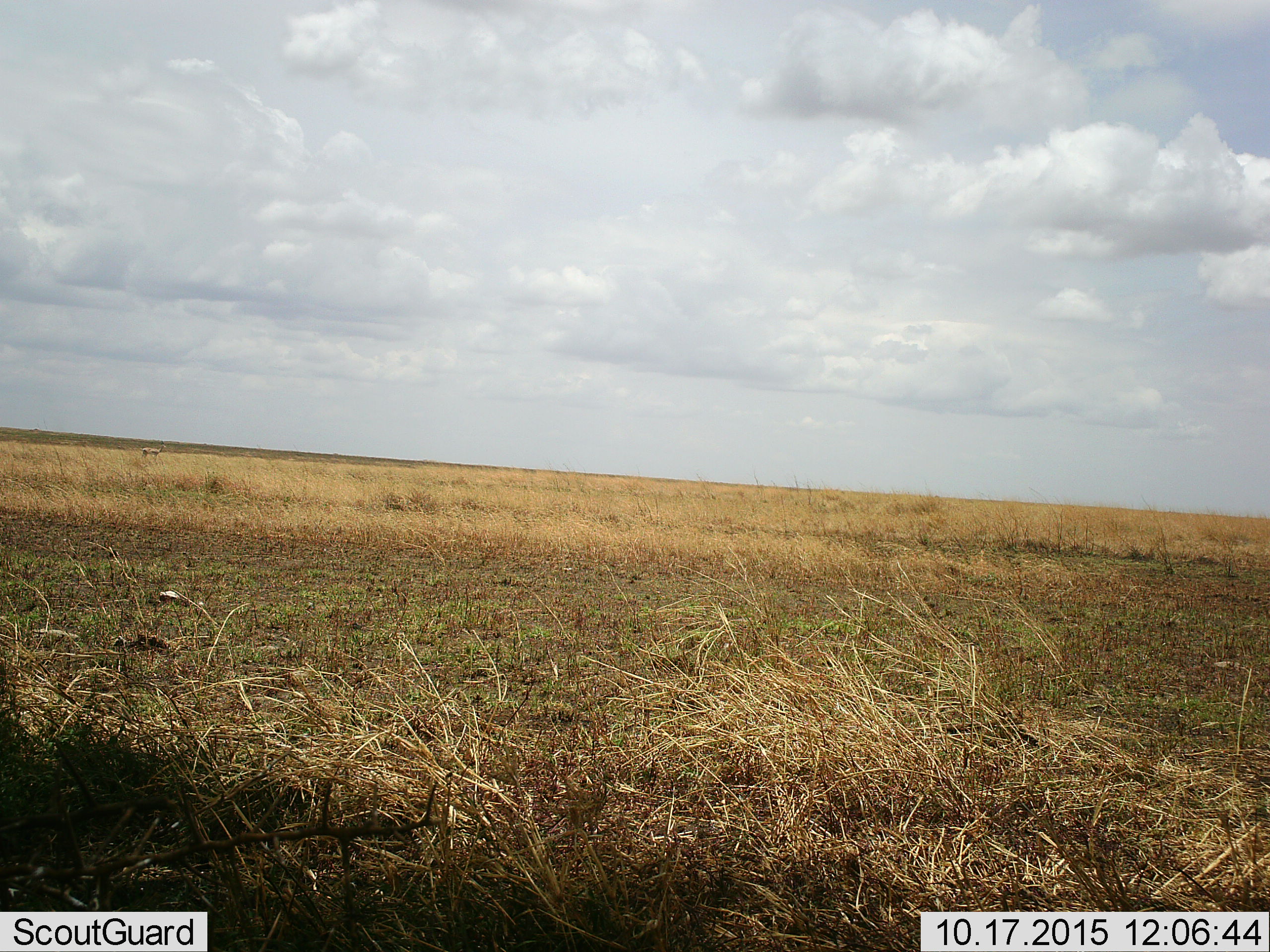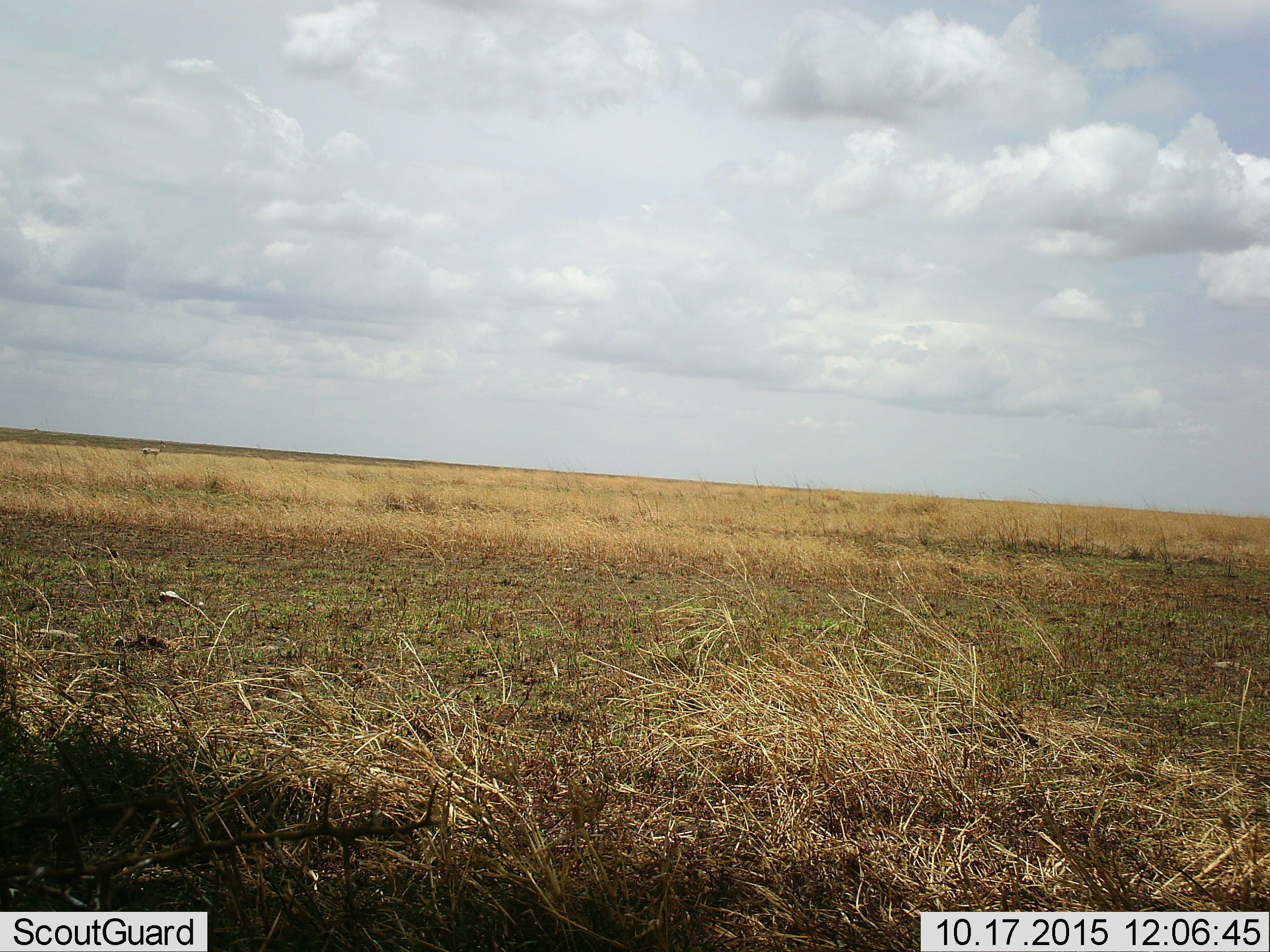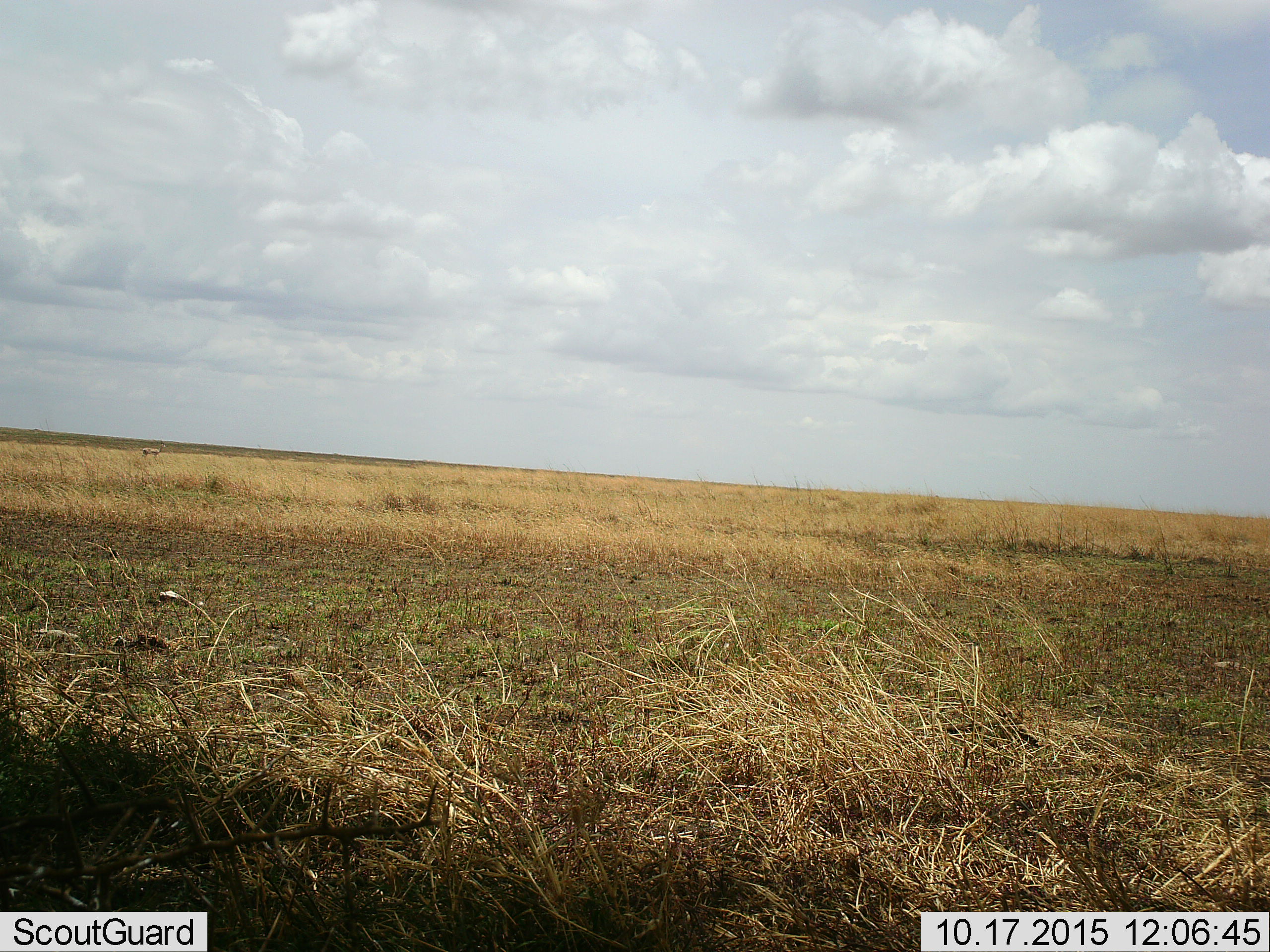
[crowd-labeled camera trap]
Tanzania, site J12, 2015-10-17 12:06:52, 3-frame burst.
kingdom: Animalia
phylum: Chordata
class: Mammalia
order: Artiodactyla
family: Bovidae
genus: Nanger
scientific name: Nanger granti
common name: grant's gazelle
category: gazellegrants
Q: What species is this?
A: Gazellegrants (grant's gazelle) (Nanger granti).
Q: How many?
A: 1.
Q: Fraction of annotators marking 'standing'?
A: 100%.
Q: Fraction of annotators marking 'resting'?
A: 0%.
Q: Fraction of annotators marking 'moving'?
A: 0%.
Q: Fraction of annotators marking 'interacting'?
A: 0%.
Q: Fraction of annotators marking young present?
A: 0%.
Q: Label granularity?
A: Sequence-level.